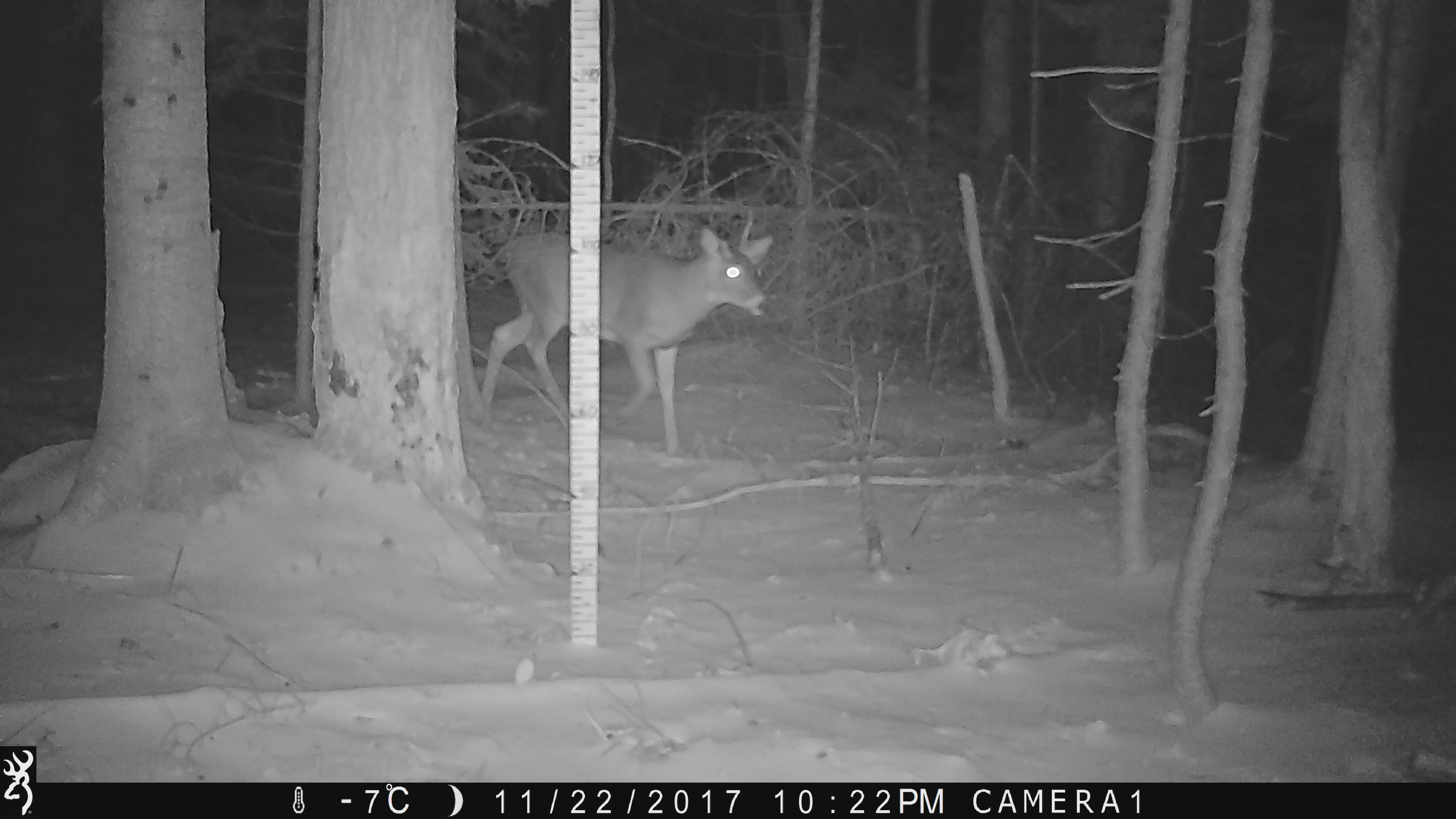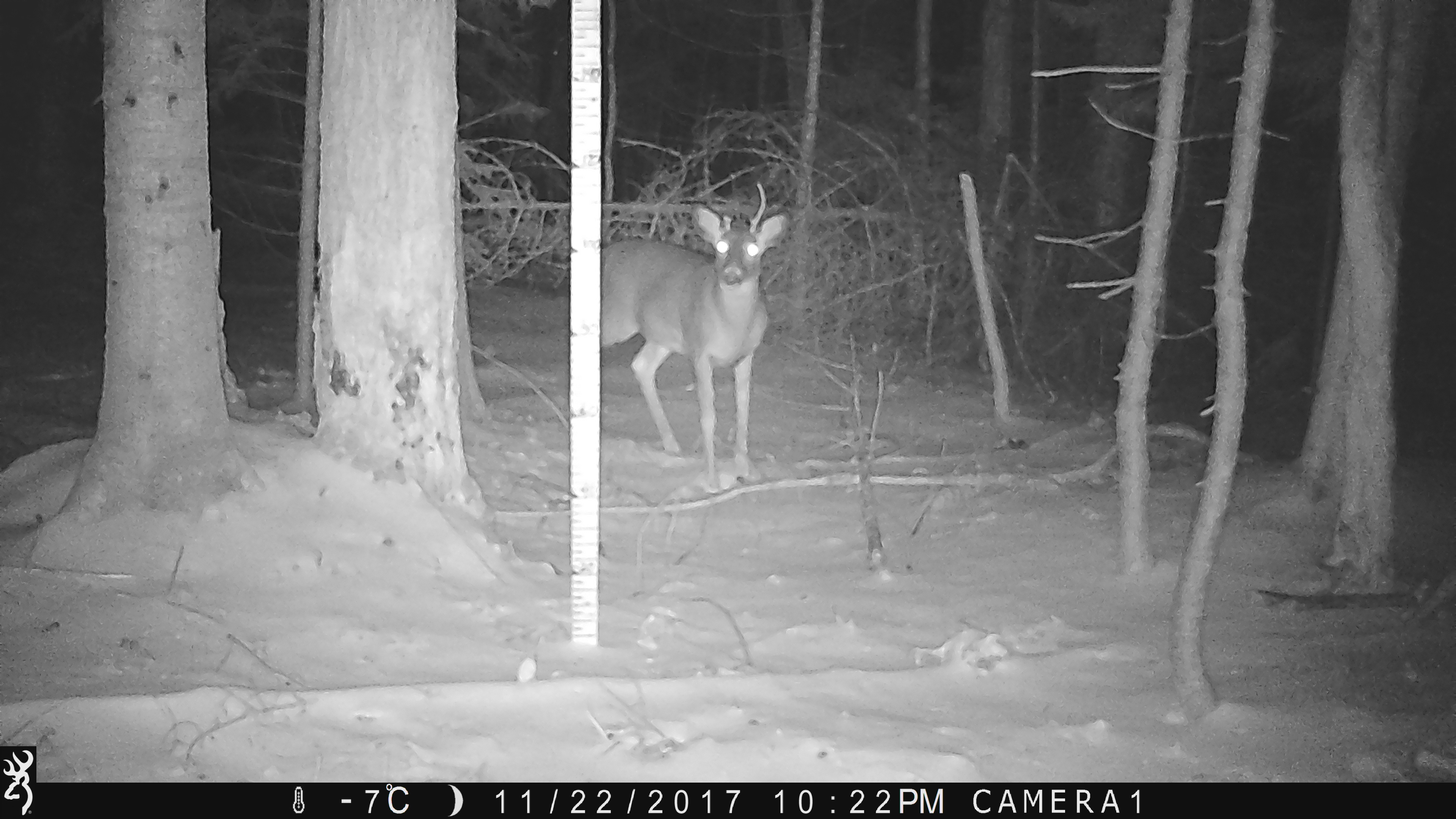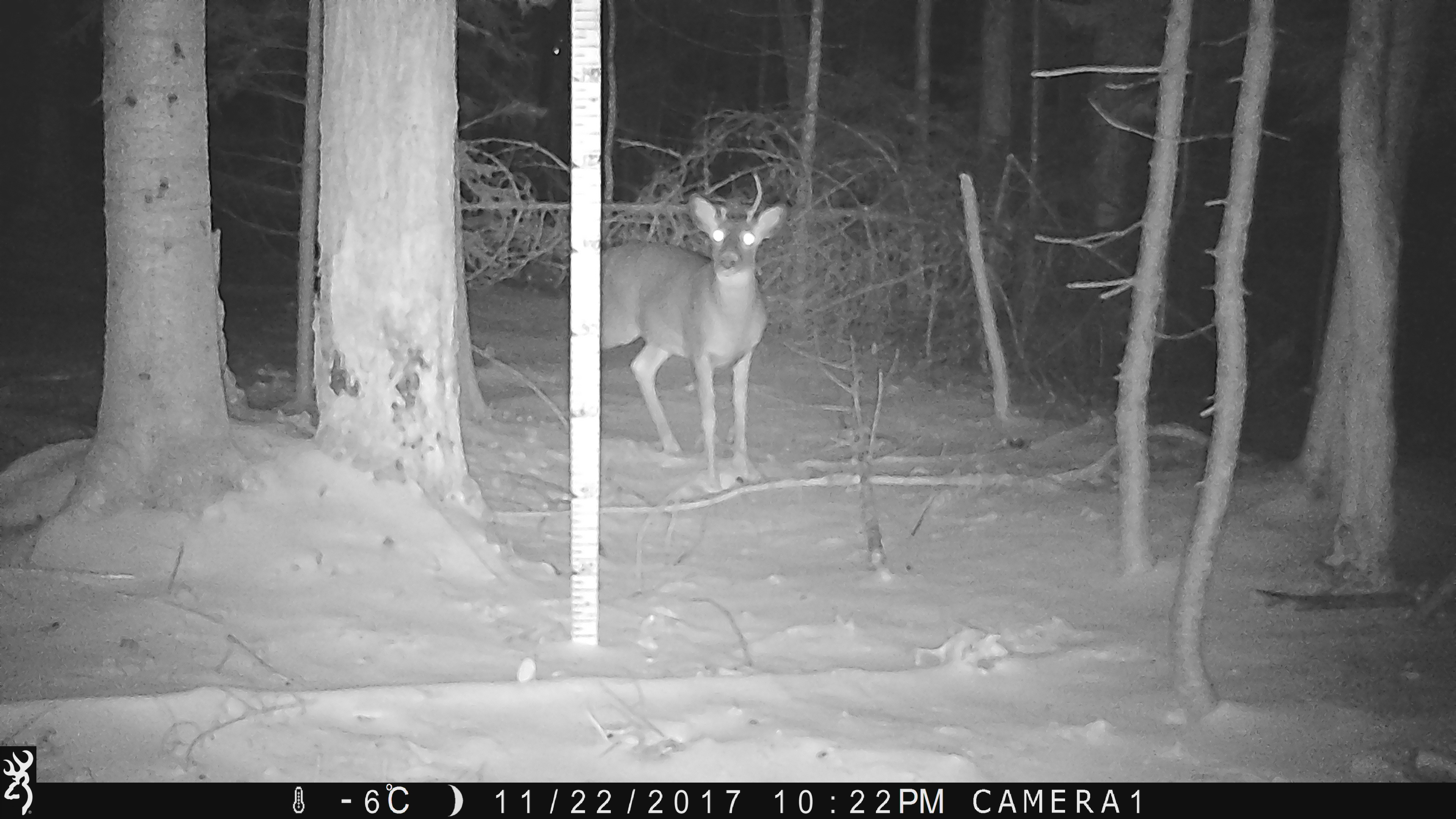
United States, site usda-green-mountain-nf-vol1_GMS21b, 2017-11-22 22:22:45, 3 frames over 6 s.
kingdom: Animalia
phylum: Chordata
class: Mammalia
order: Artiodactyla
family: Cervidae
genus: Odocoileus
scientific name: Odocoileus virginianus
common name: white-tailed deer